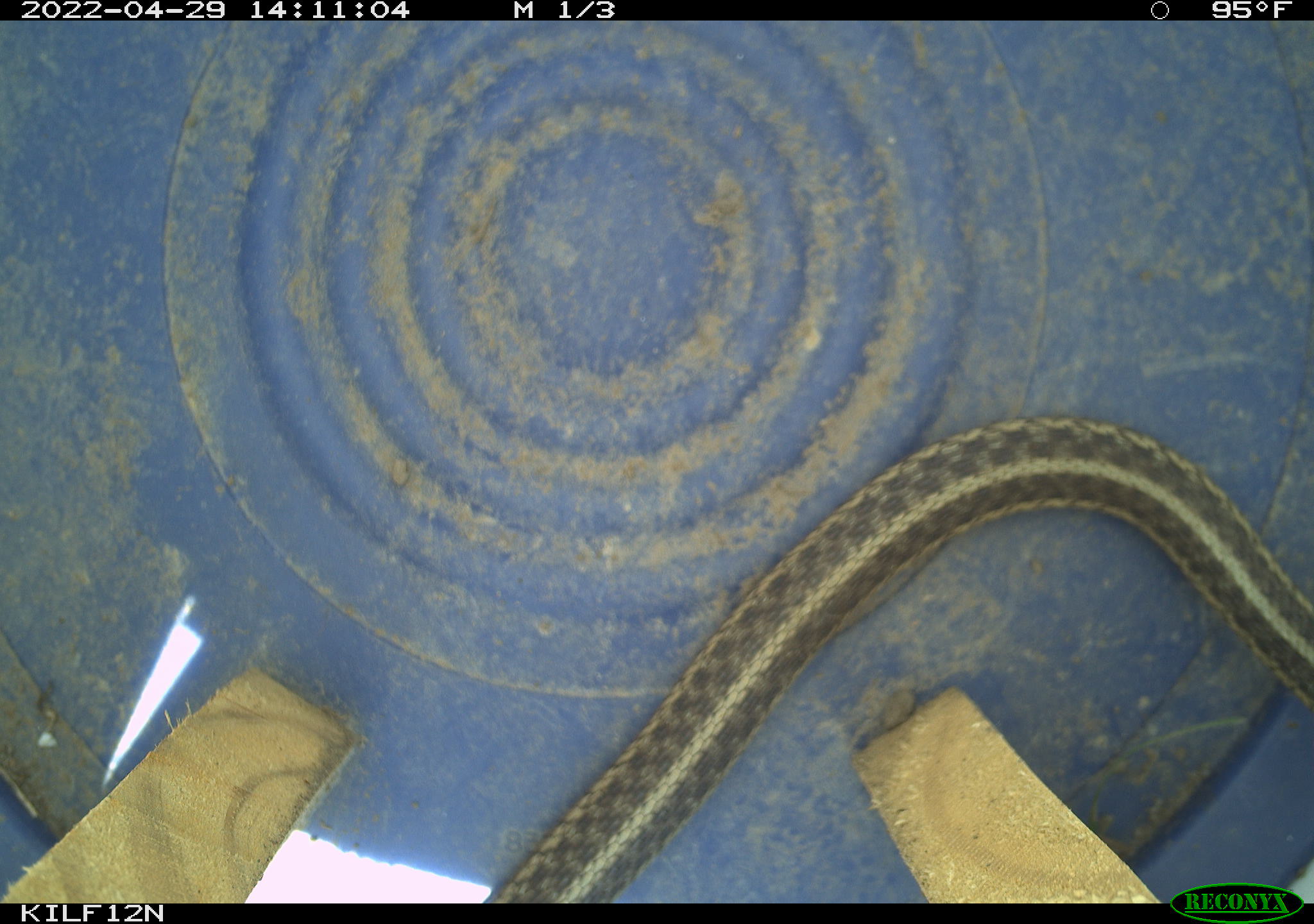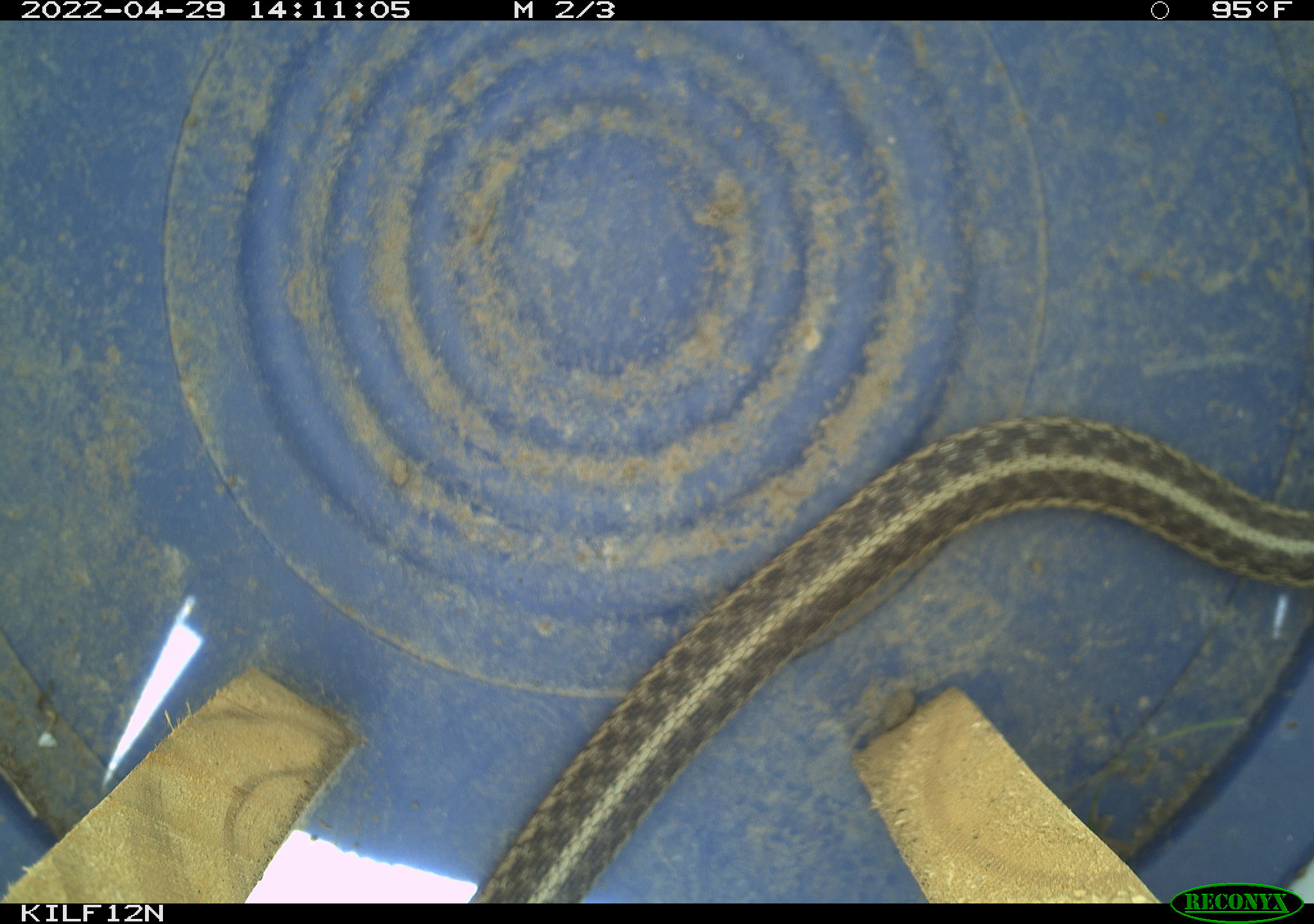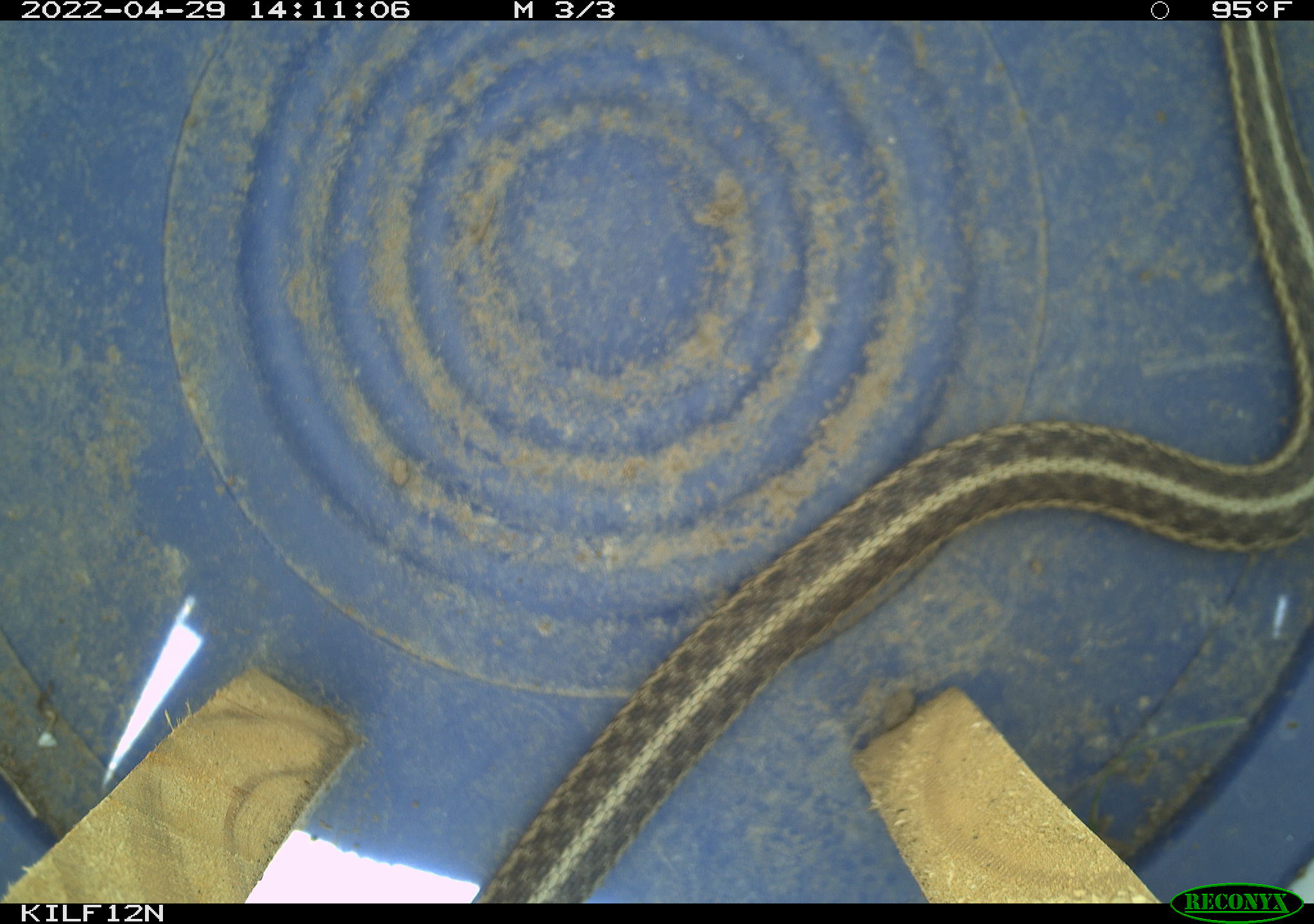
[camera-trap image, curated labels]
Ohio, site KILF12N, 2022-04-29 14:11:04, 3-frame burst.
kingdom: Animalia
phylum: Chordata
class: Reptilia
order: Squamata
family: Colubridae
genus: Thamnophis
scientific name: Thamnophis sirtalis sirtalis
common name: eastern gartersnake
Eastern gartersnake (Thamnophis sirtalis sirtalis).